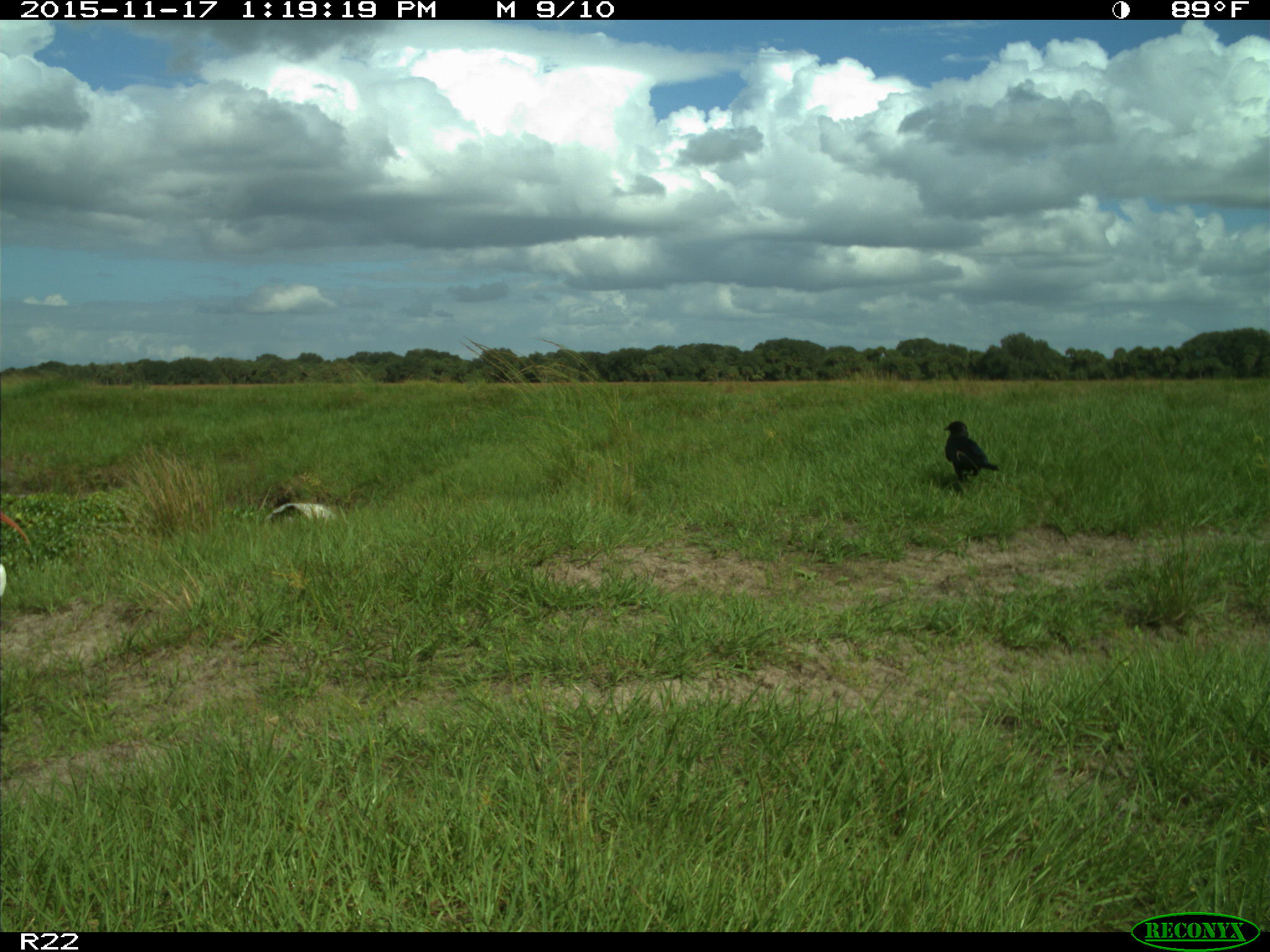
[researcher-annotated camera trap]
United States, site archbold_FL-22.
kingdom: Animalia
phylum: Chordata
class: Aves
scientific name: Aves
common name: birds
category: unidentified bird